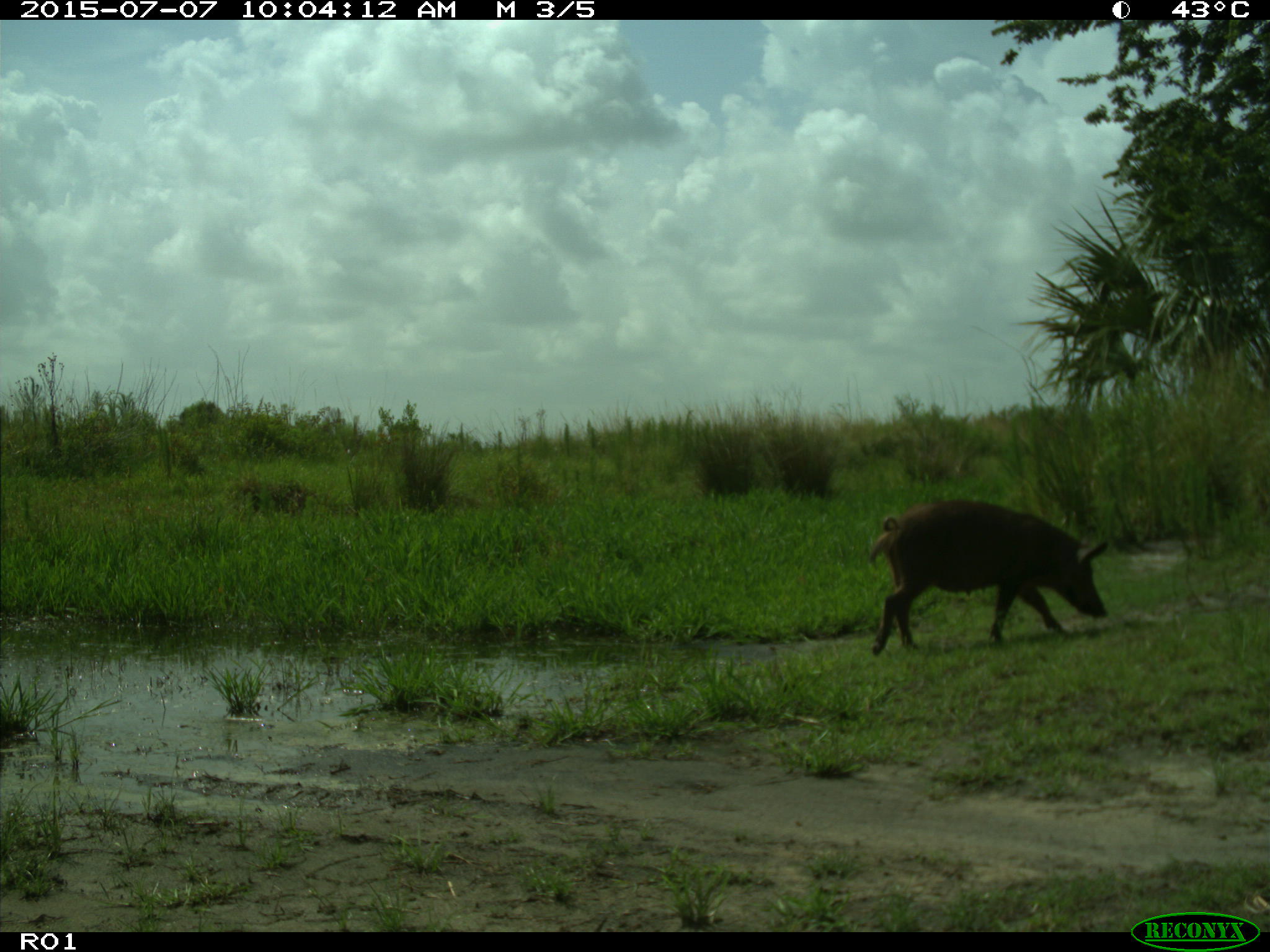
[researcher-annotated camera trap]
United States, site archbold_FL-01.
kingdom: Animalia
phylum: Chordata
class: Mammalia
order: Artiodactyla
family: Suidae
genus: Sus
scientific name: Sus scrofa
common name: wild boar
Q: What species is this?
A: Sus scrofa (wild boar).